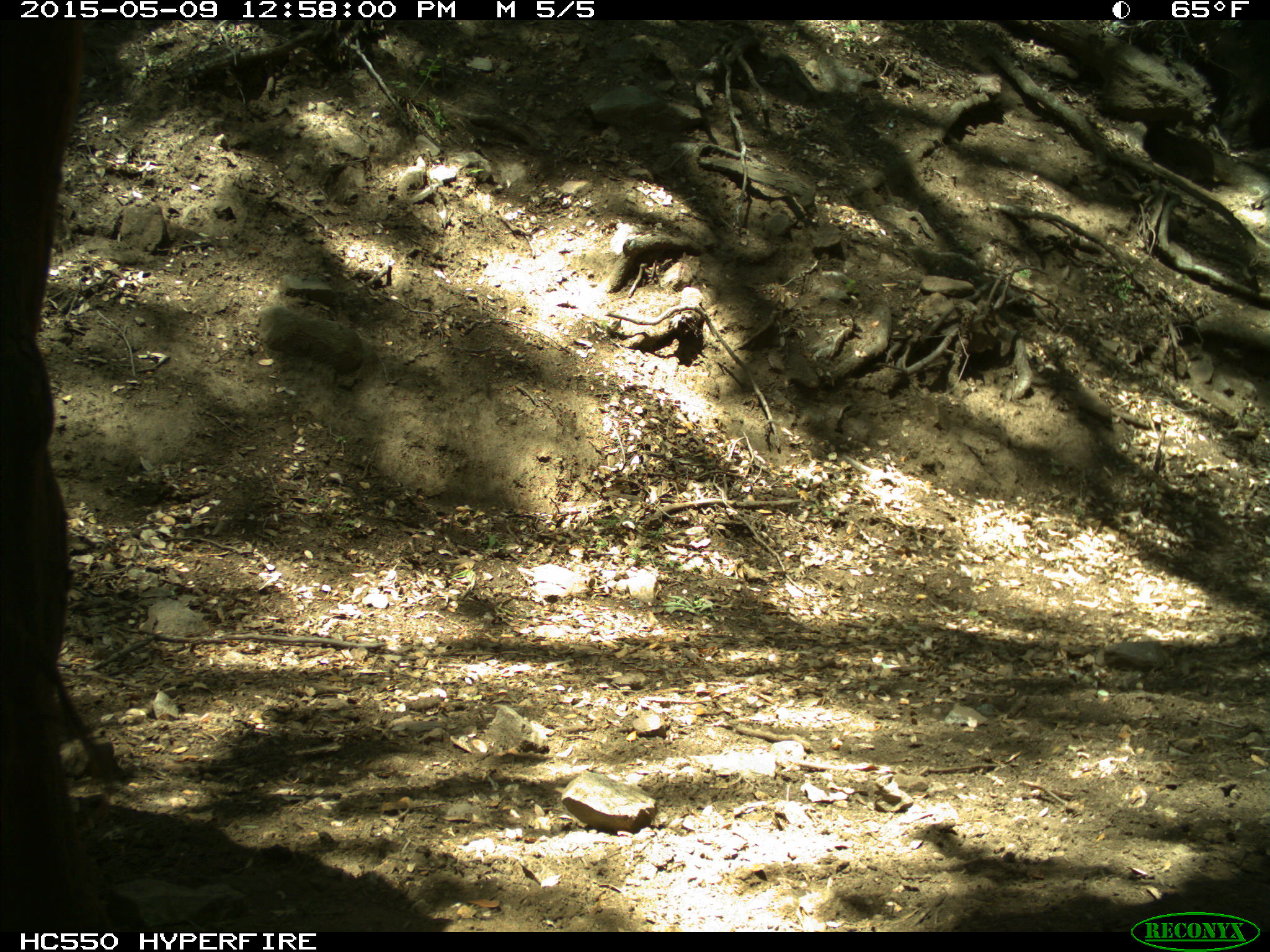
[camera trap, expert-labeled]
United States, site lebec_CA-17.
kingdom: Animalia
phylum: Chordata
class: Mammalia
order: Artiodactyla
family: Bovidae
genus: Bos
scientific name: Bos taurus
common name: domestic cow